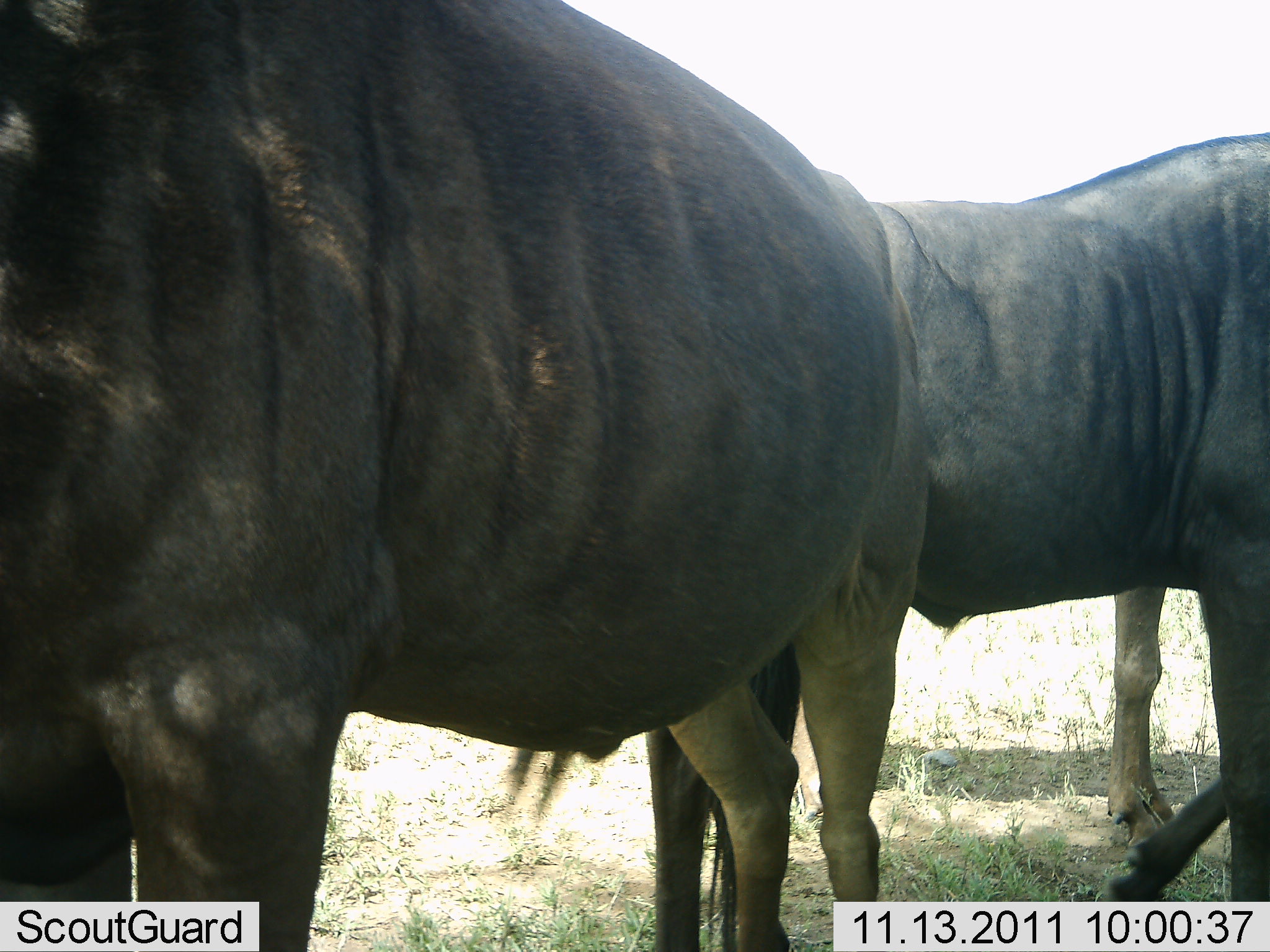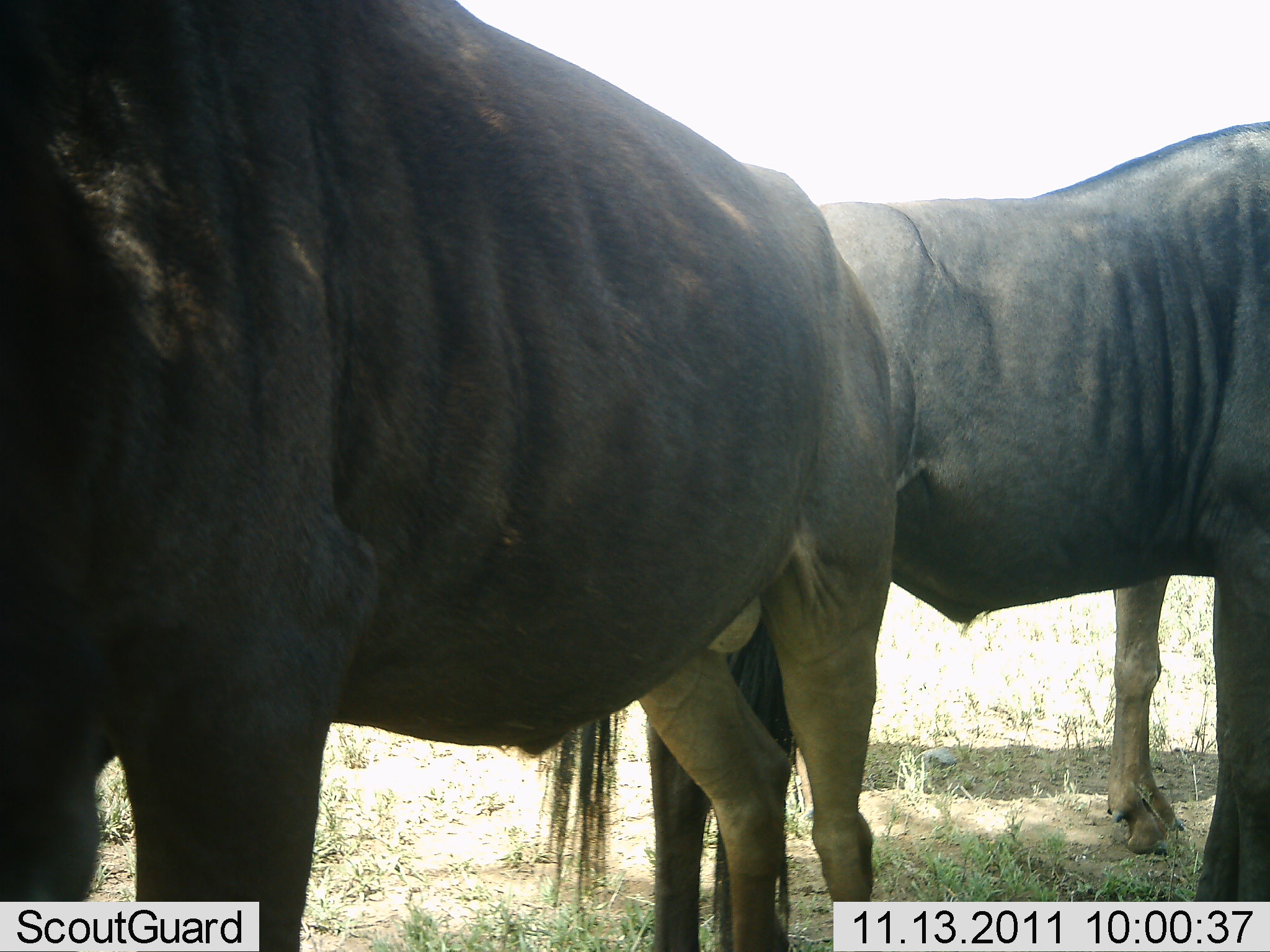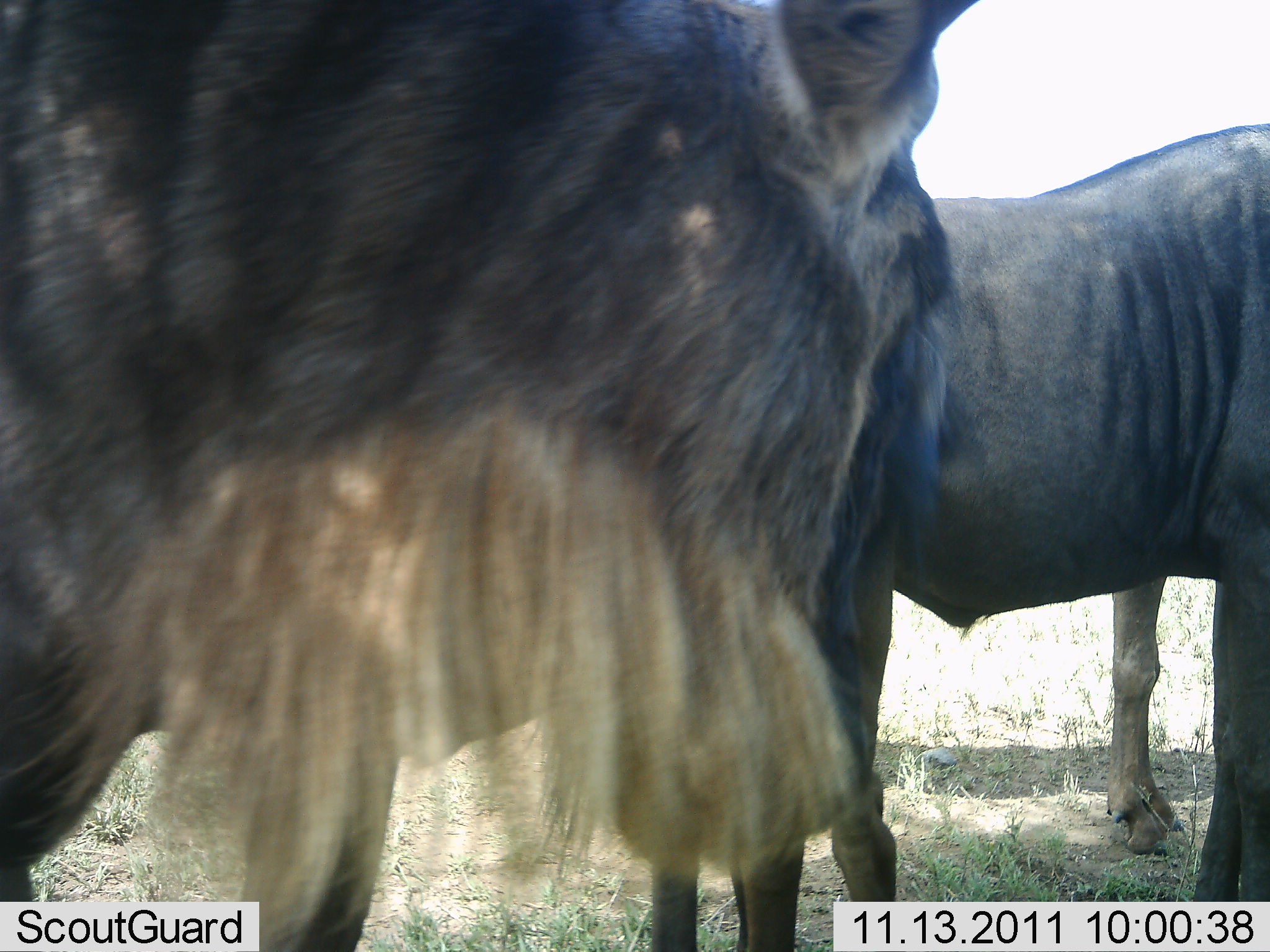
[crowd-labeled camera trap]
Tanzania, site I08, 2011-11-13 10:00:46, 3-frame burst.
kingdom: Animalia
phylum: Chordata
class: Mammalia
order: Artiodactyla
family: Bovidae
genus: Connochaetes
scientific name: Connochaetes taurinus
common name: blue wildebeest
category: wildebeest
Wildebeest (blue wildebeest) (Connochaetes taurinus), count 2. Behavior (volunteer vote fractions): standing 91%, resting 9%, moving 0%, interacting 0%. Young present (vote fraction): 0%. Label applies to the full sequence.